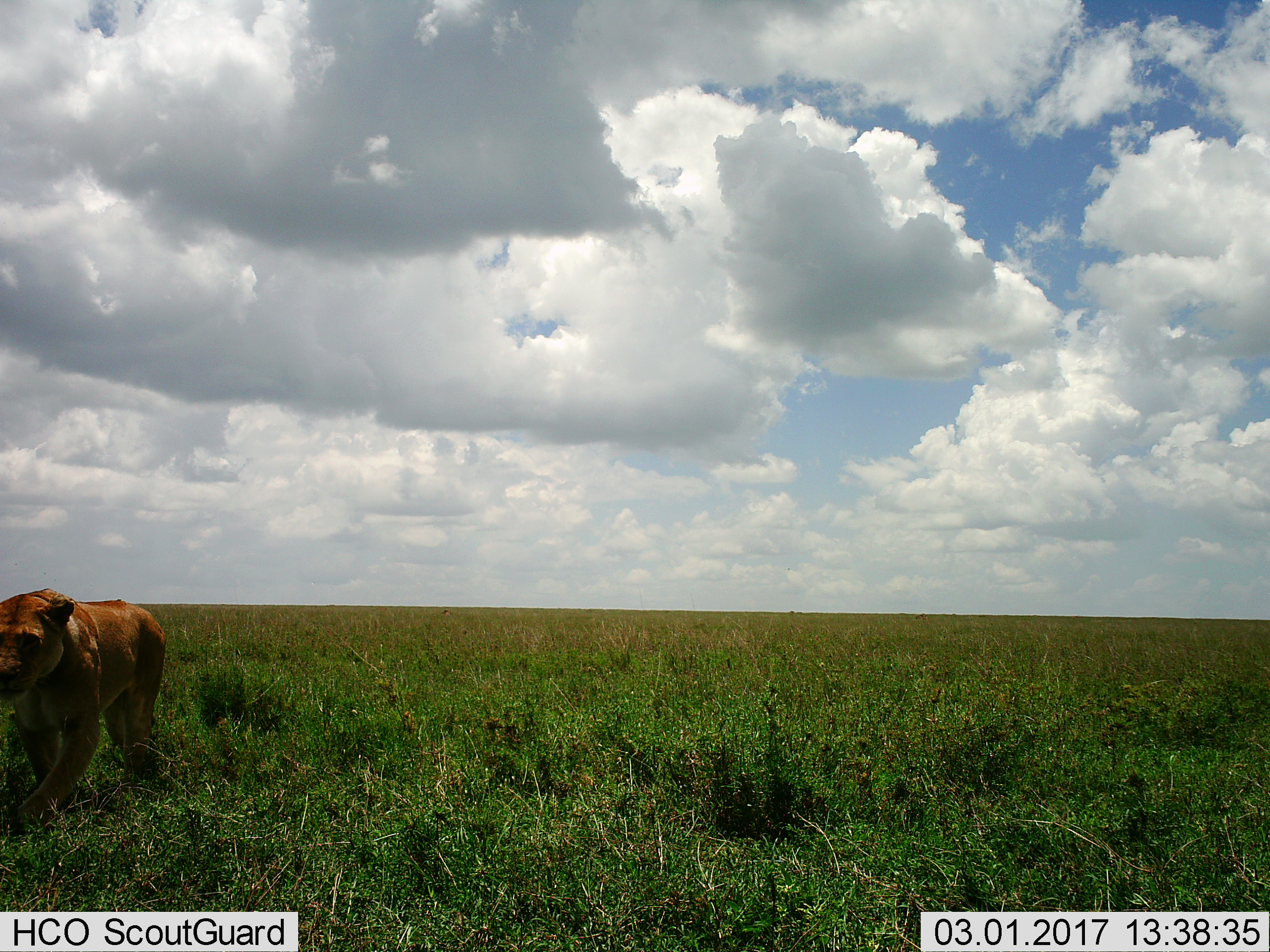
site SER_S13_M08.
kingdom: Animalia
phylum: Chordata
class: Mammalia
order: Carnivora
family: Felidae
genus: Panthera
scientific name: Panthera leo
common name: lion female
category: lionfemale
Lionfemale (lion female) (Panthera leo), count 1. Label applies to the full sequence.